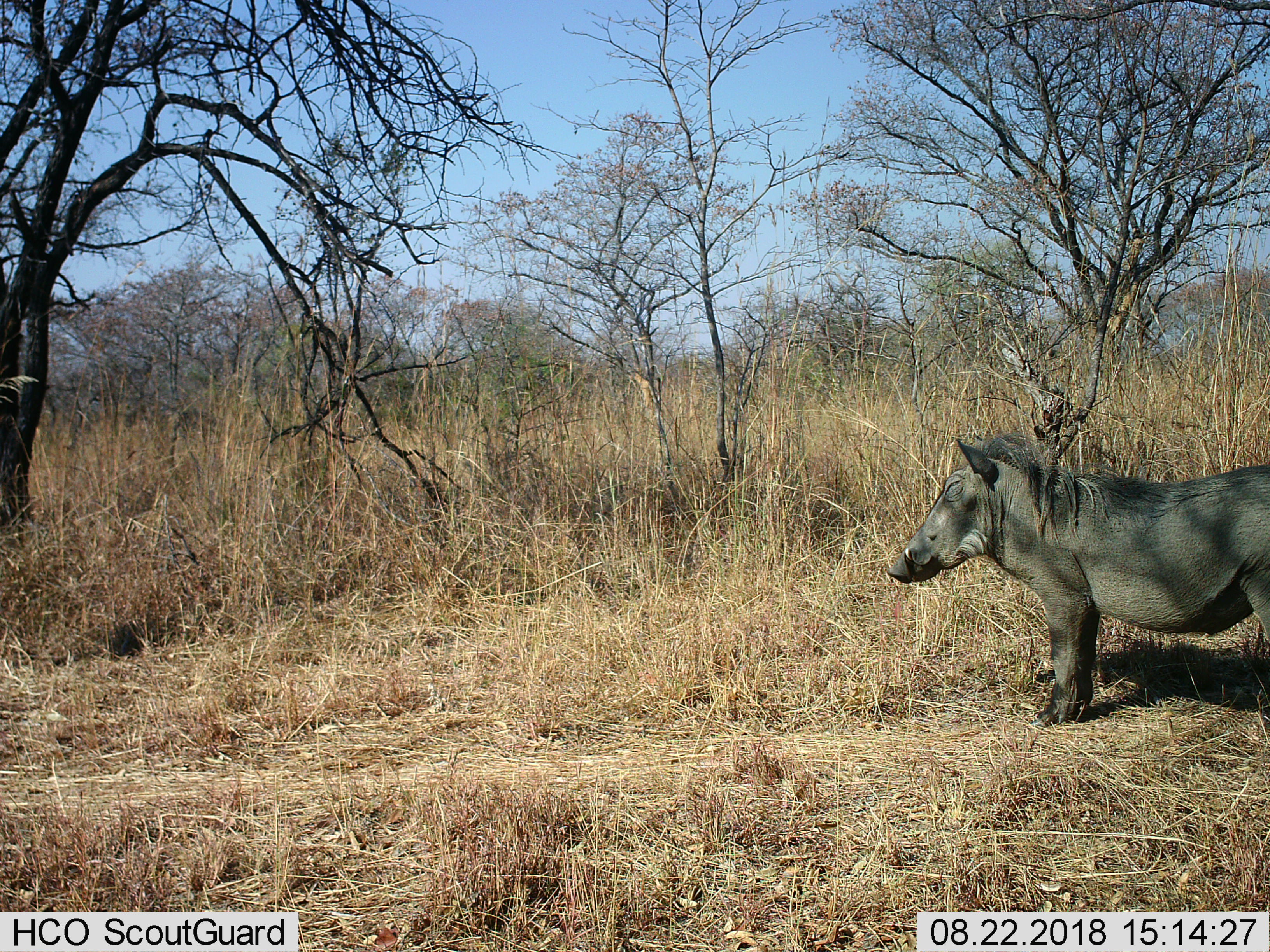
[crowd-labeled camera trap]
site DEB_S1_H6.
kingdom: Animalia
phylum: Chordata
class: Mammalia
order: Artiodactyla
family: Suidae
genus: Phacochoerus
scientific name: Phacochoerus africanus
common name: warthog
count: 1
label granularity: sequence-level